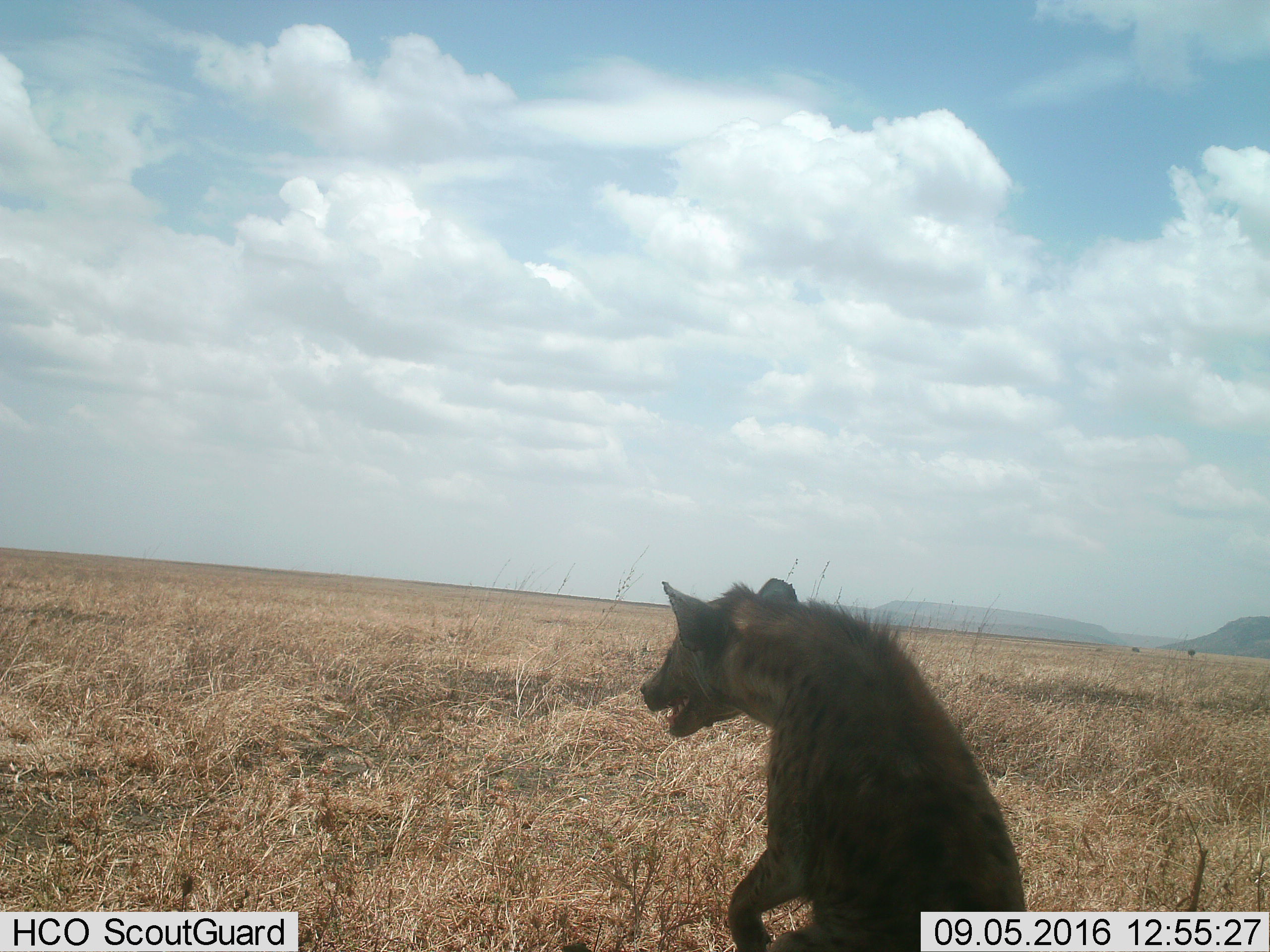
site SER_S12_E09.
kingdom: Animalia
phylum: Chordata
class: Mammalia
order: Carnivora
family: Hyaenidae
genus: Crocuta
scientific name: Crocuta crocuta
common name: spotted hyena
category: hyenaspotted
Hyenaspotted (spotted hyena) (Crocuta crocuta), count 1. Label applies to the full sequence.